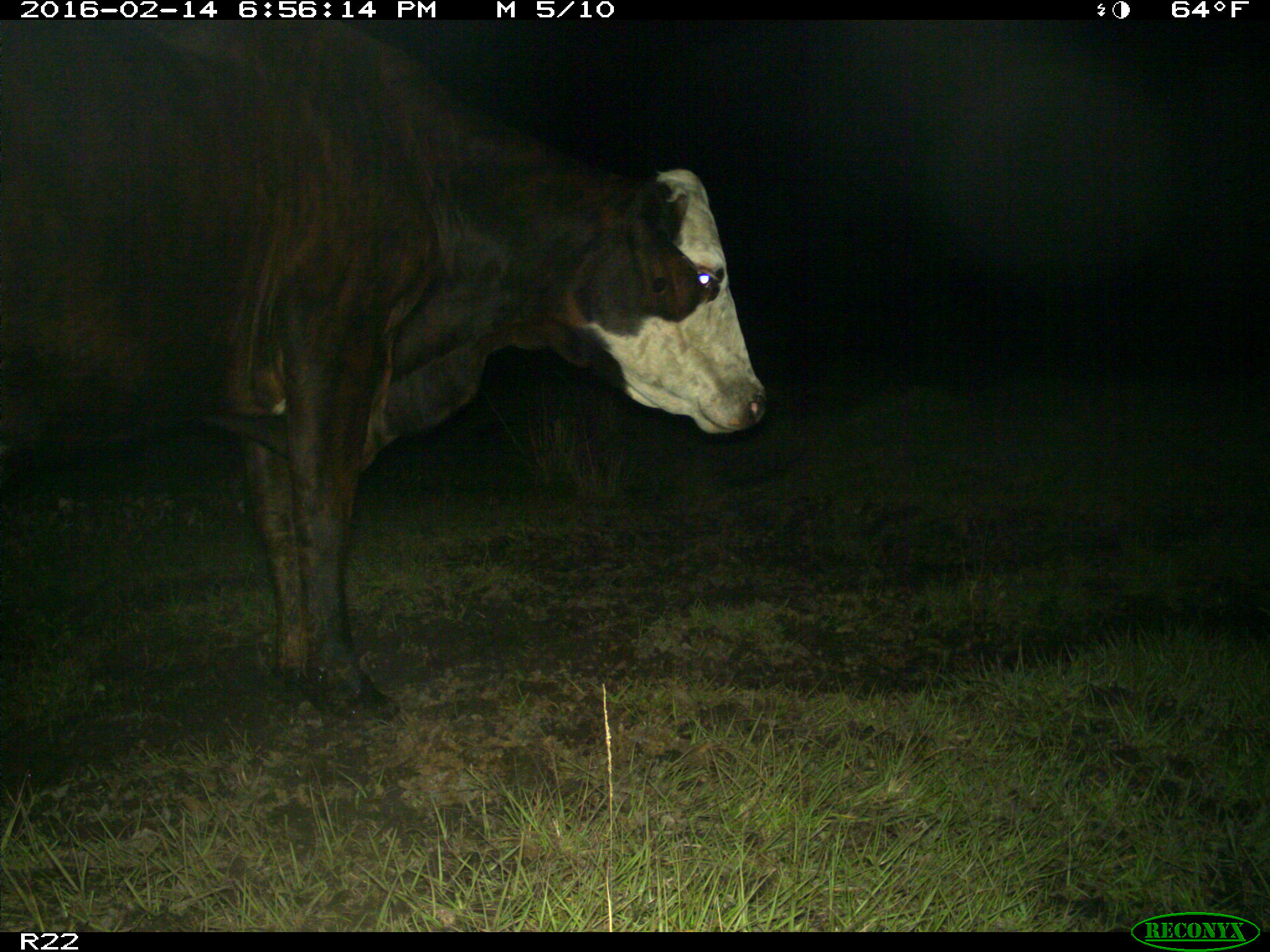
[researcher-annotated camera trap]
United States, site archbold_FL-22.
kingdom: Animalia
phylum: Chordata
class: Mammalia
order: Artiodactyla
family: Bovidae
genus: Bos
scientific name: Bos taurus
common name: domestic cow